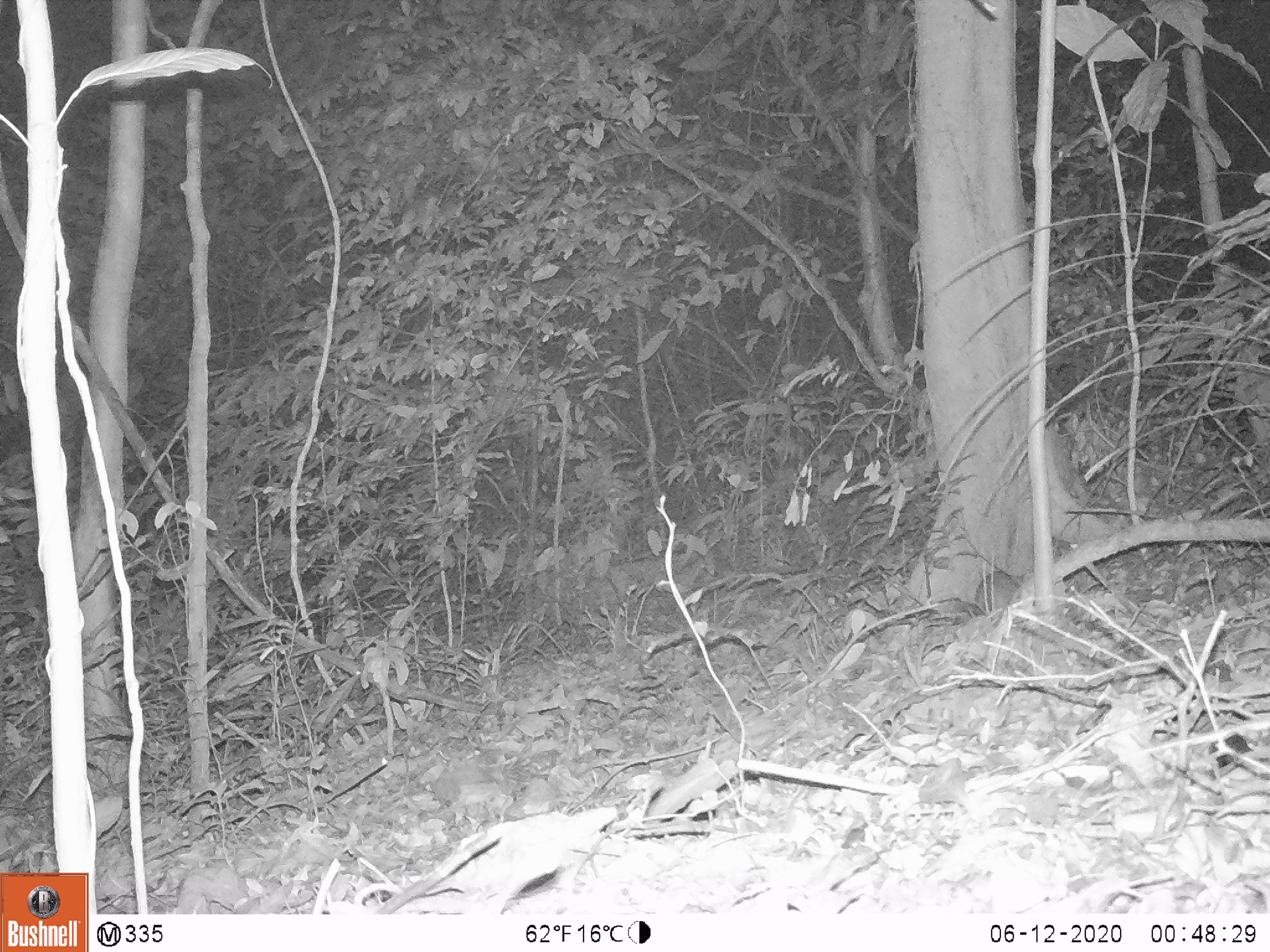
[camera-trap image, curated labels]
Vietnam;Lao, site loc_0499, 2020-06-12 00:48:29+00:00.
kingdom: Animalia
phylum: Chordata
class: Mammalia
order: Rodentia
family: Muridae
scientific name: Muridae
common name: old-world mice and rats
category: unidentified murid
Unidentified murid (old-world mice and rats) (Muridae). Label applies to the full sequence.